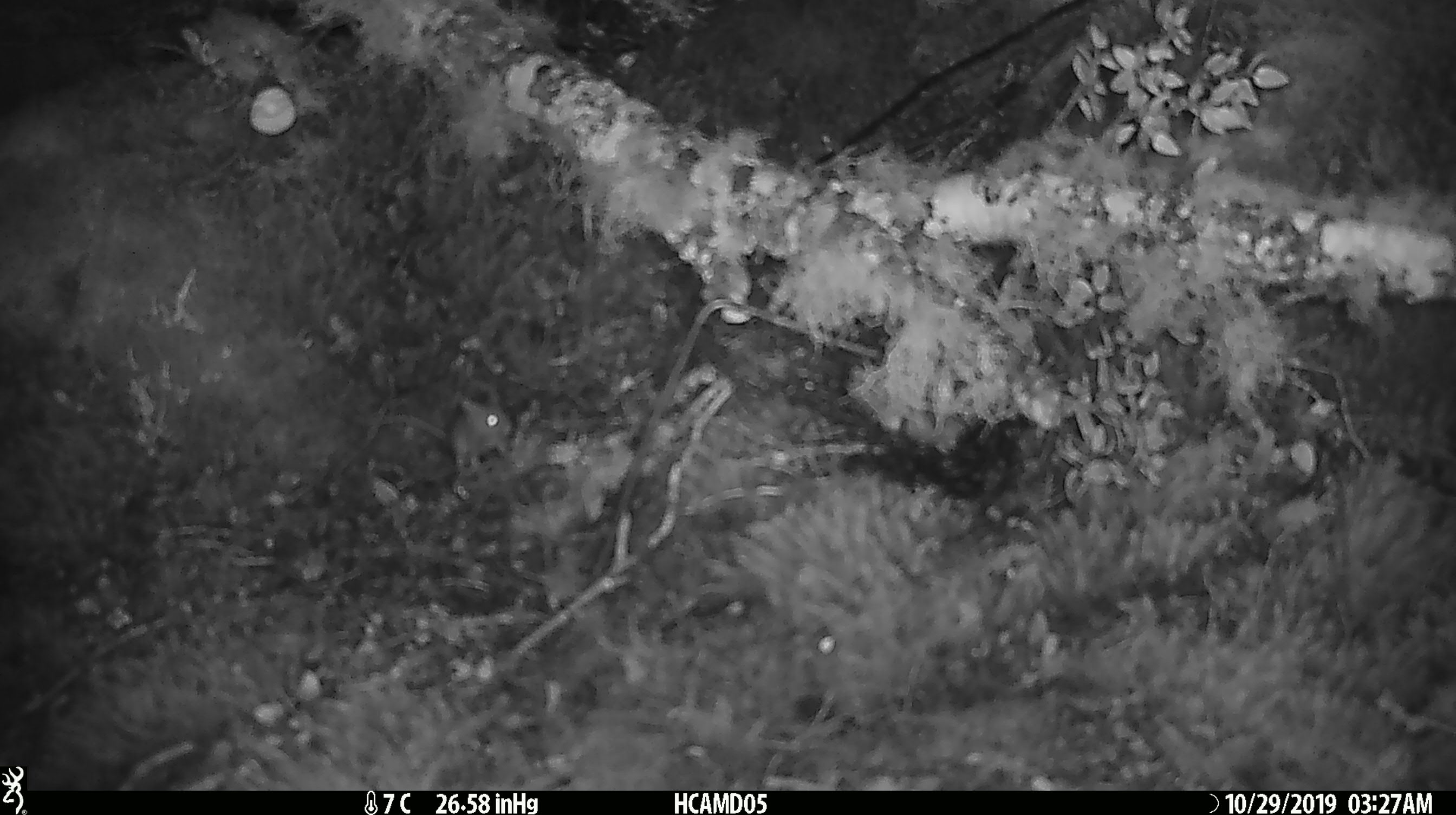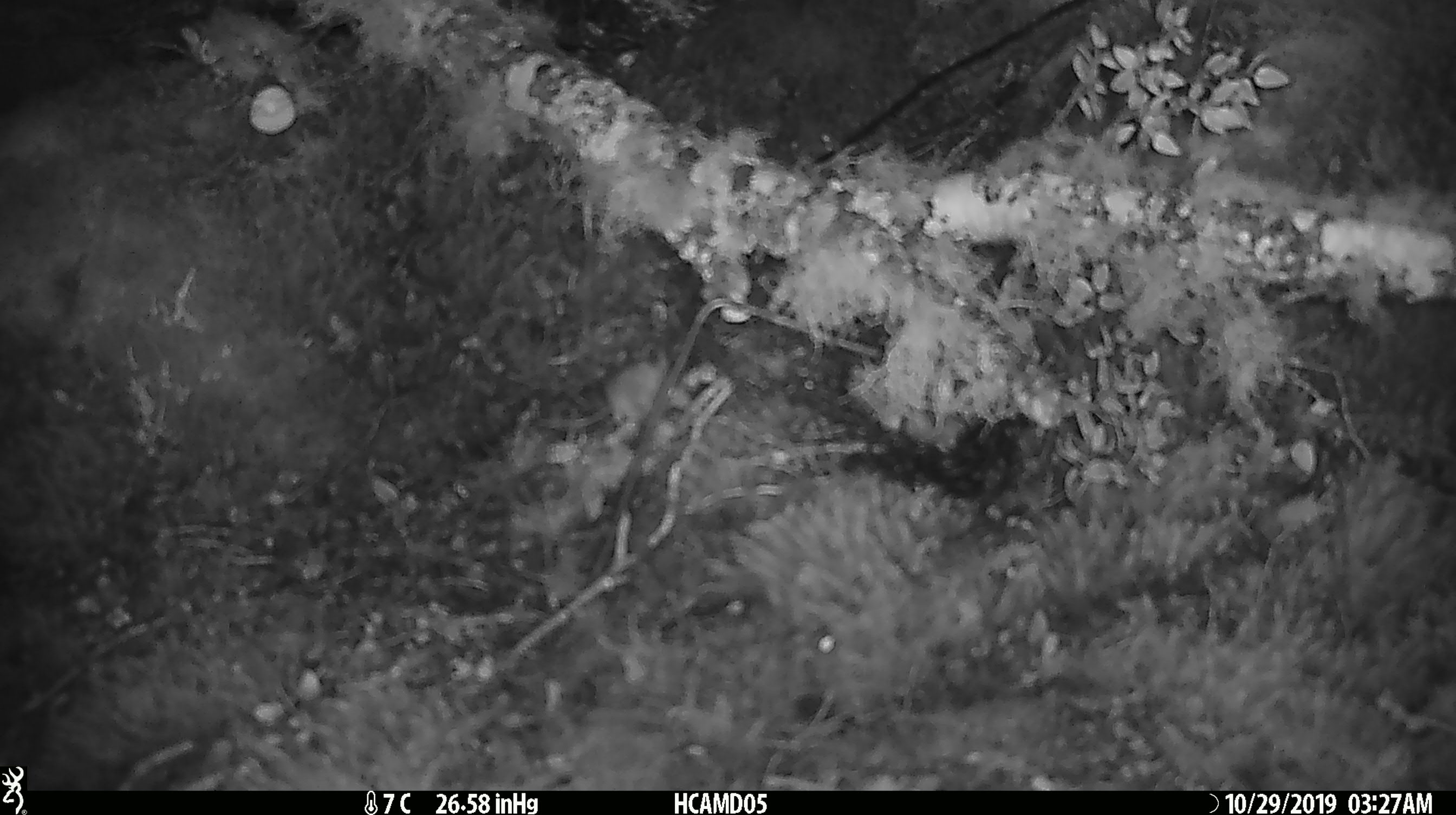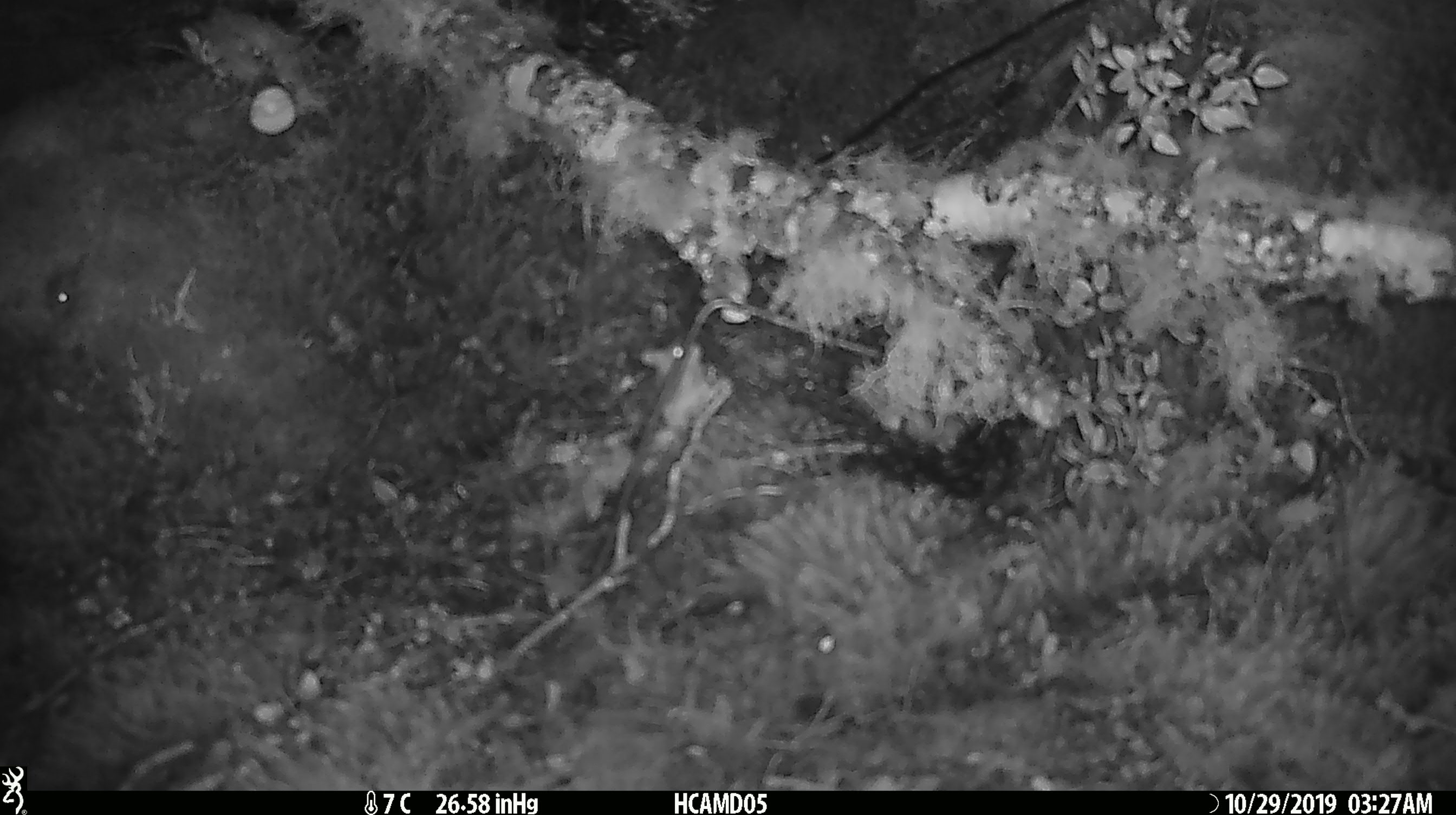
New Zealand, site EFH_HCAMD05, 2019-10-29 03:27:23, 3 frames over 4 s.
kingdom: Animalia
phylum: Chordata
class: Mammalia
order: Rodentia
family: Muridae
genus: Mus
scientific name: Mus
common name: mouse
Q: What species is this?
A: Mouse (Mus).